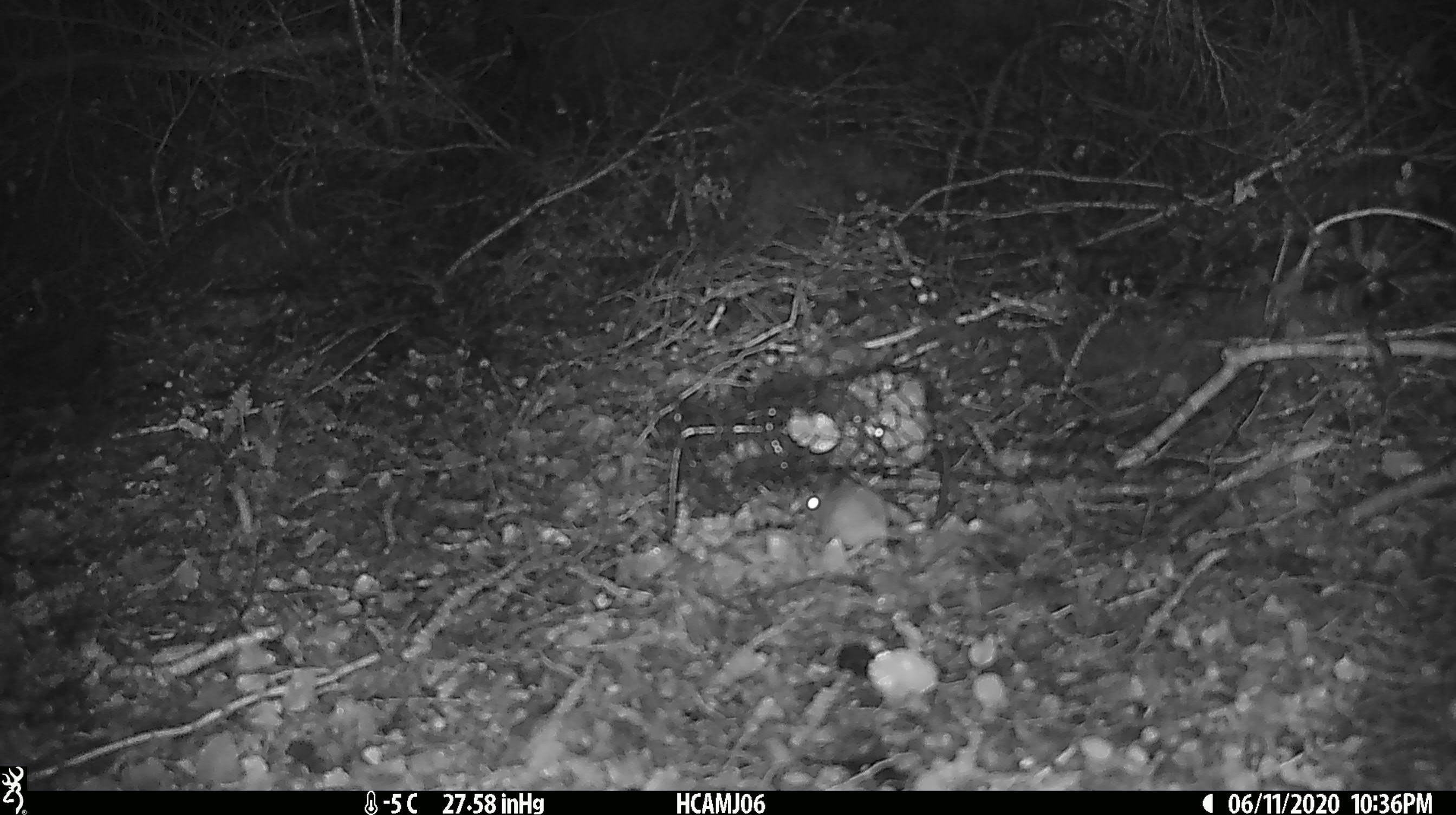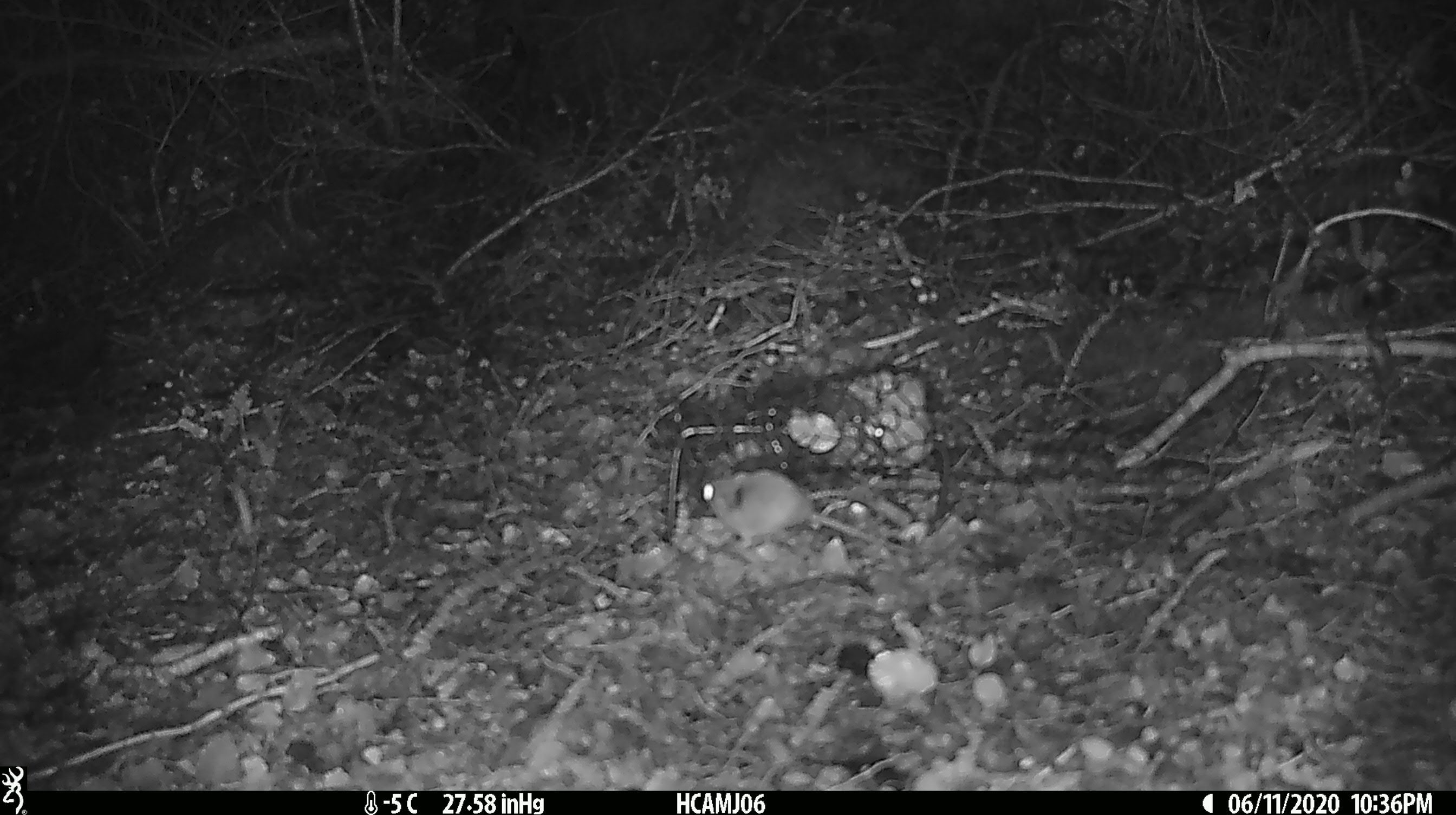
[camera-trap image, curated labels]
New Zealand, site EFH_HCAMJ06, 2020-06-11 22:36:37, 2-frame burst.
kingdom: Animalia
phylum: Chordata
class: Mammalia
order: Rodentia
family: Muridae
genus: Mus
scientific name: Mus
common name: mouse